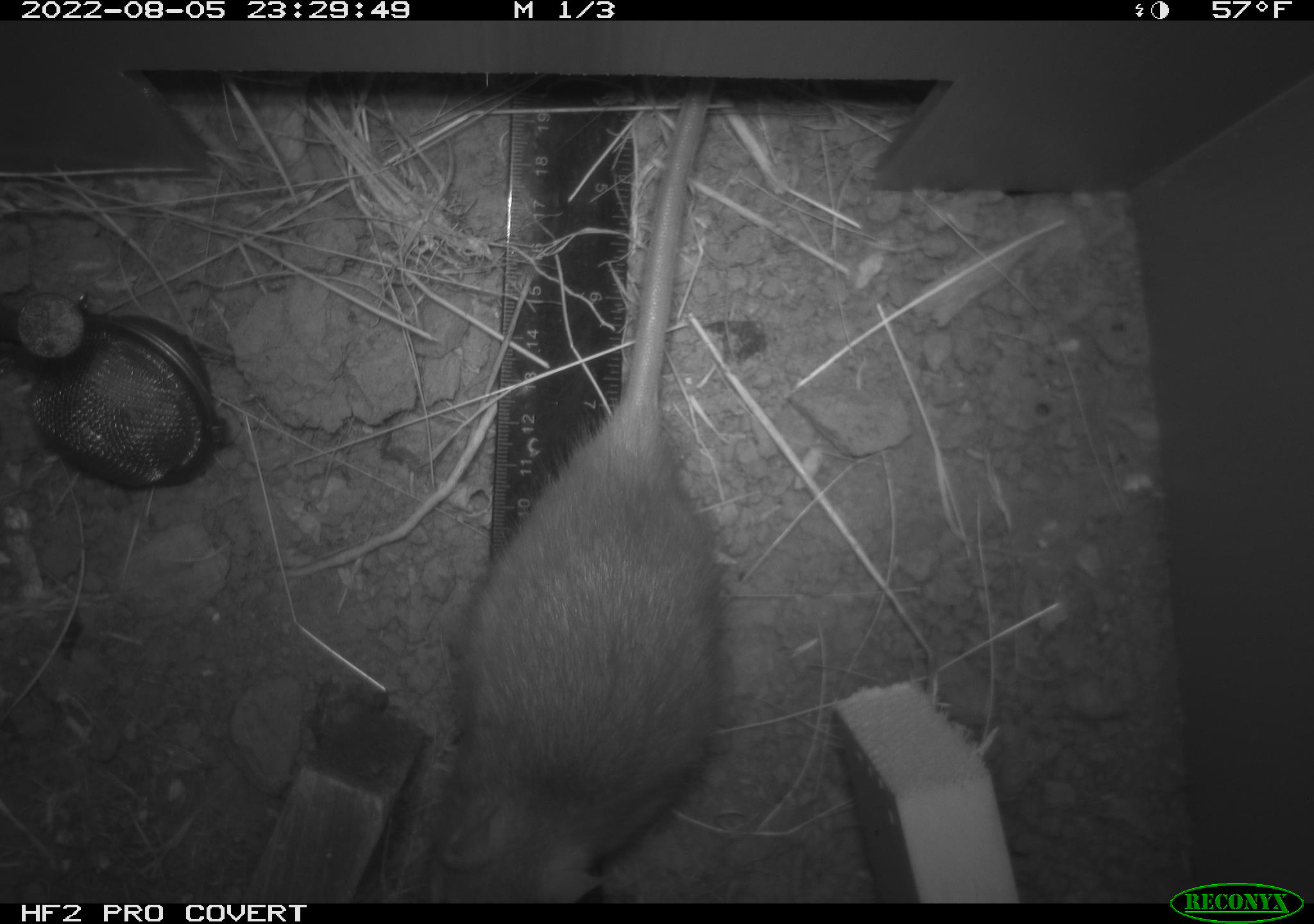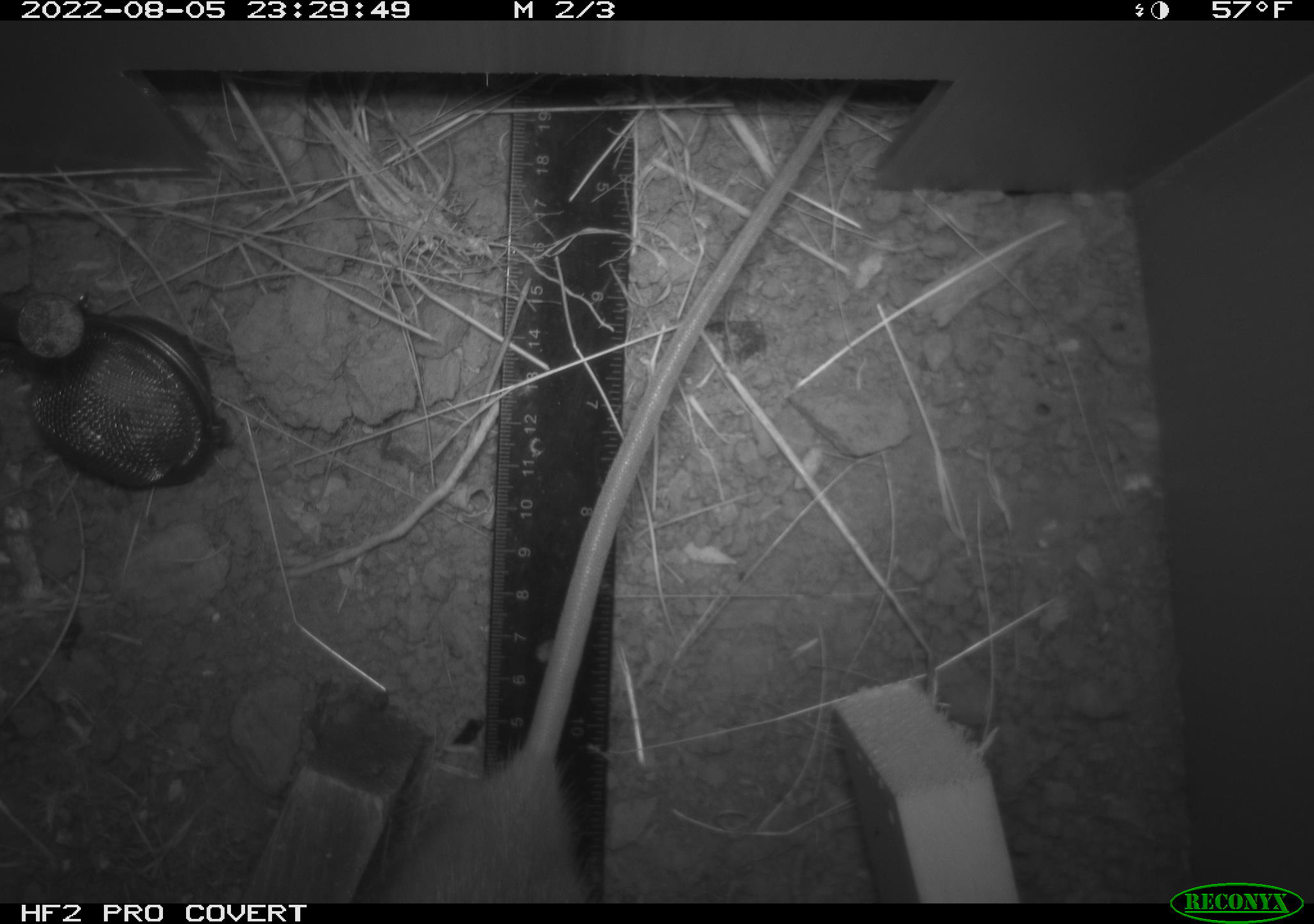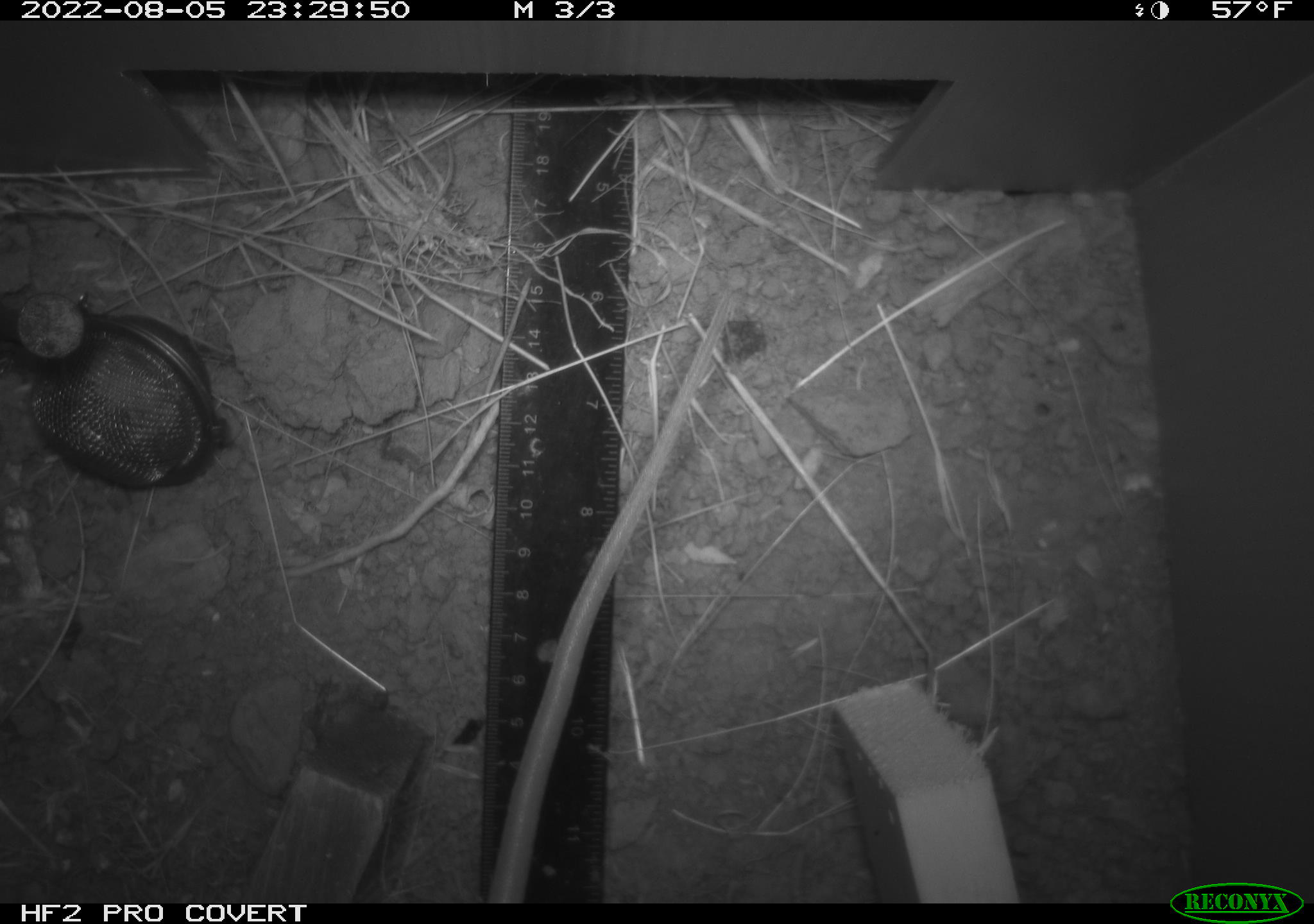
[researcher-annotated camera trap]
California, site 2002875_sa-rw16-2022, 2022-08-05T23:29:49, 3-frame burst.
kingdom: Animalia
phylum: Chordata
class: Mammalia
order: Rodentia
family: Muridae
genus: Rattus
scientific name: Rattus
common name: rat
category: rattus species